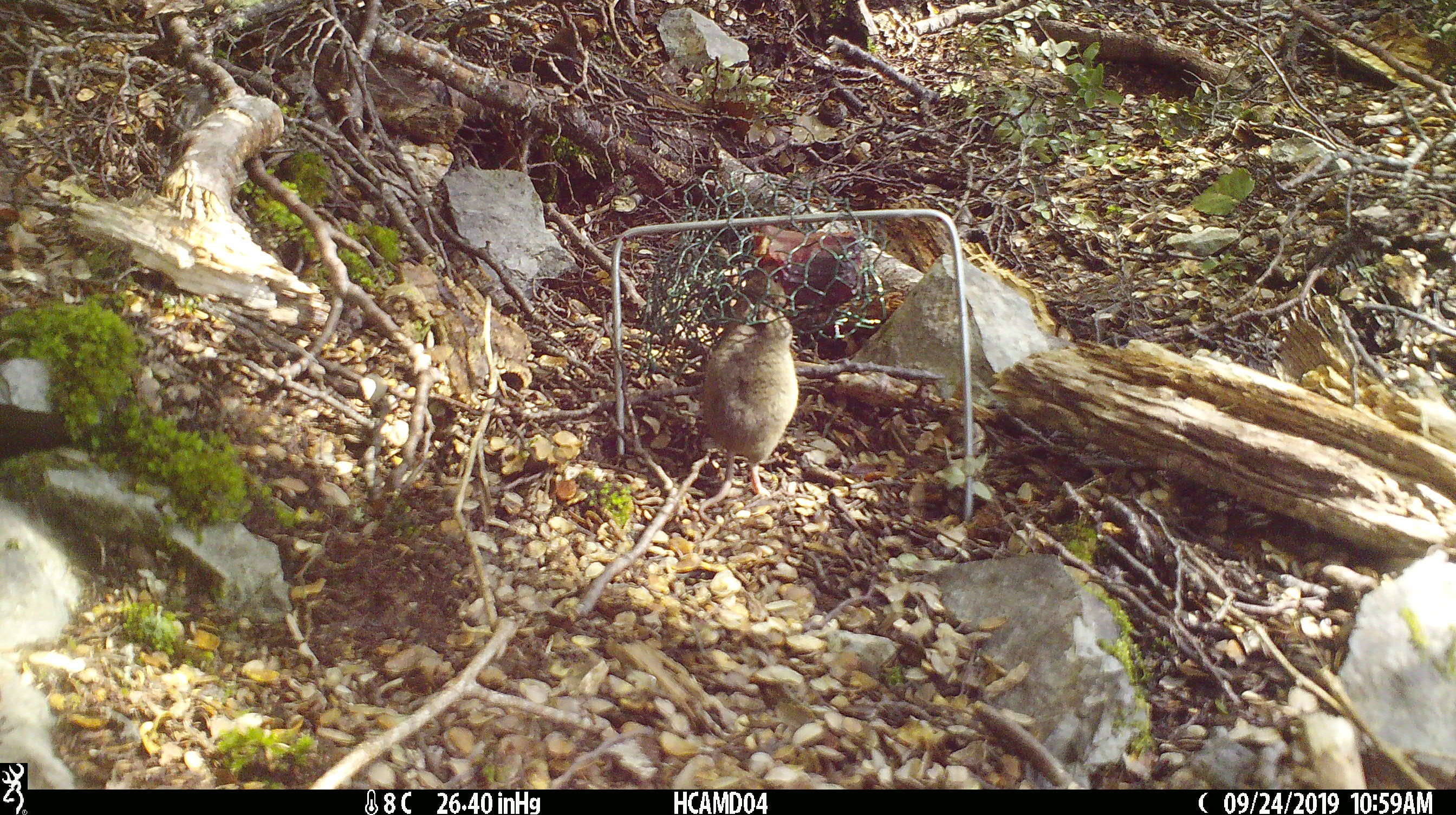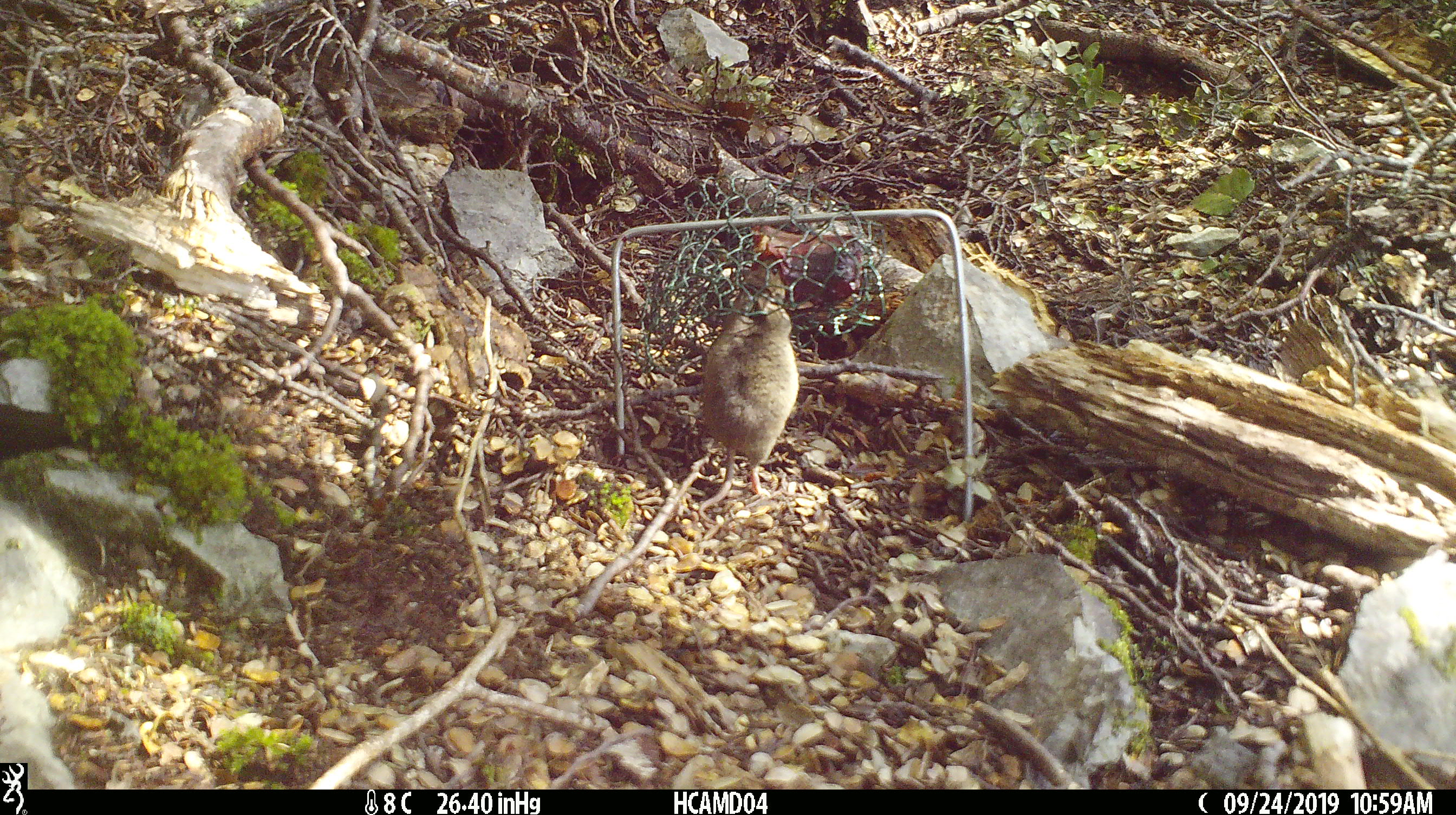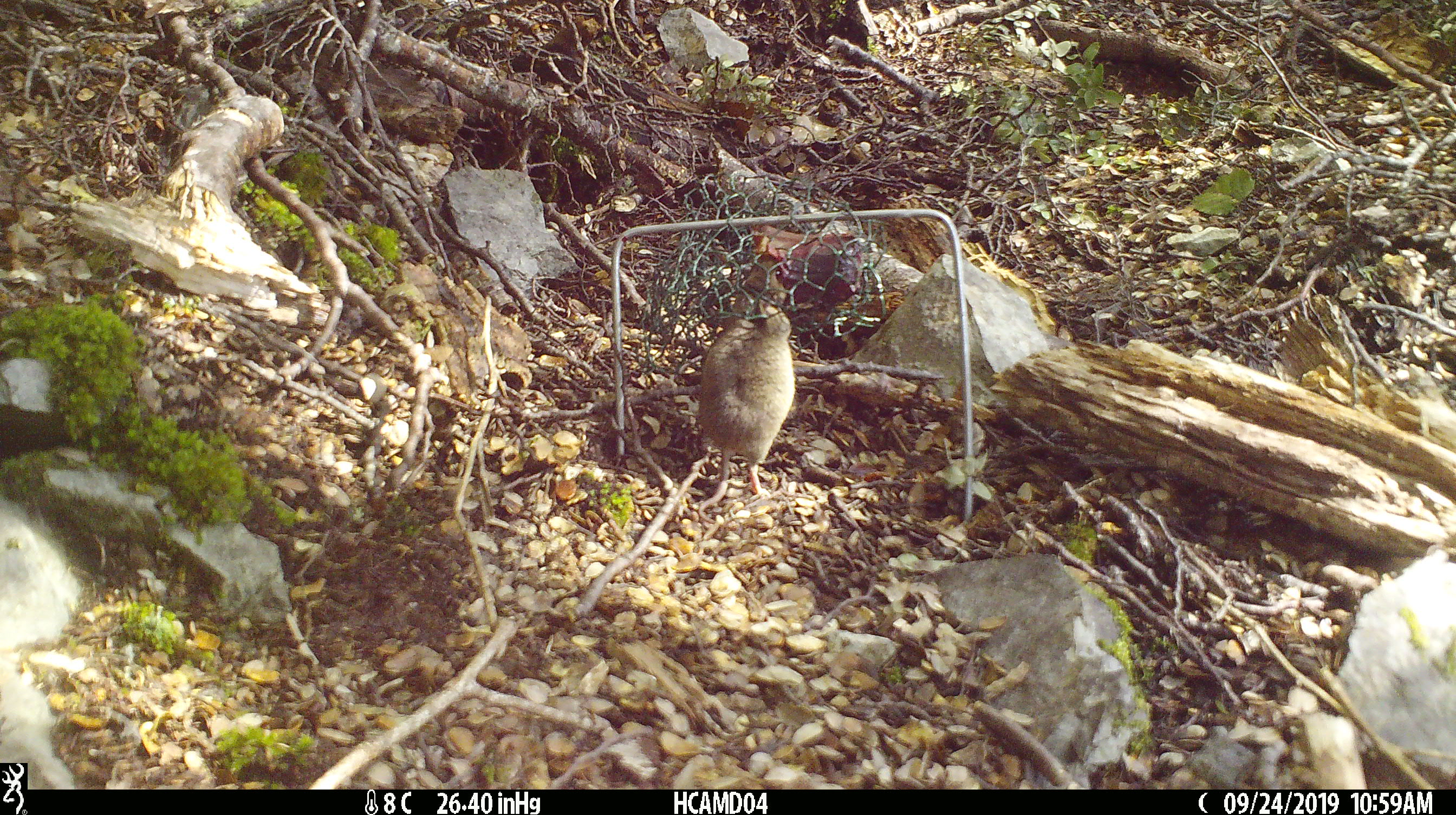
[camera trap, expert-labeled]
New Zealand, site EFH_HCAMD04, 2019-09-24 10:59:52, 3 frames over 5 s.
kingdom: Animalia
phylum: Chordata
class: Mammalia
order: Rodentia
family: Muridae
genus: Mus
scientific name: Mus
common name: mouse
Mouse (Mus).